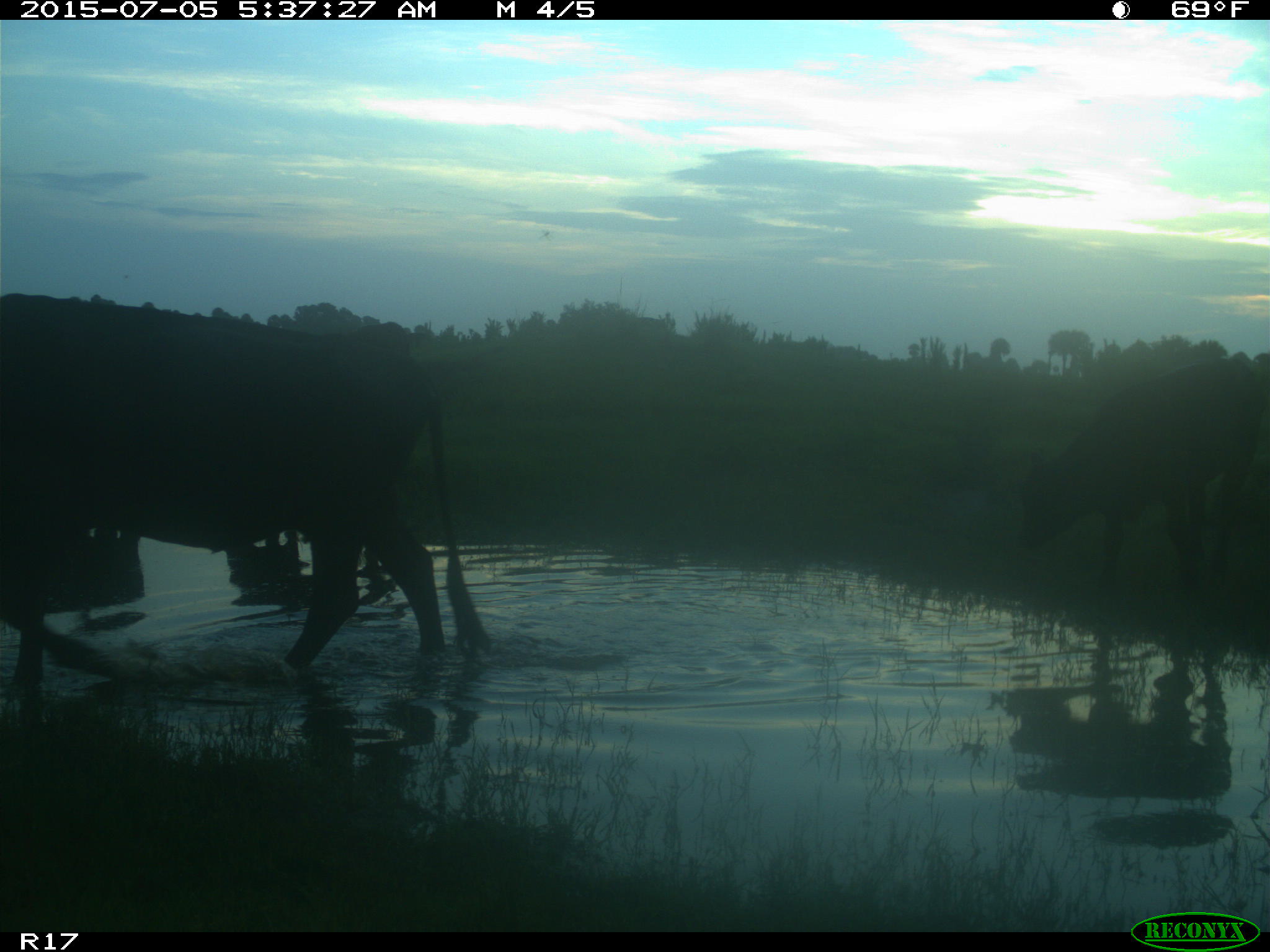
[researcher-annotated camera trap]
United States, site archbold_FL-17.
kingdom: Animalia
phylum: Chordata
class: Mammalia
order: Artiodactyla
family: Bovidae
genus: Bos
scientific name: Bos taurus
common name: domestic cow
Bos taurus (domestic cow).